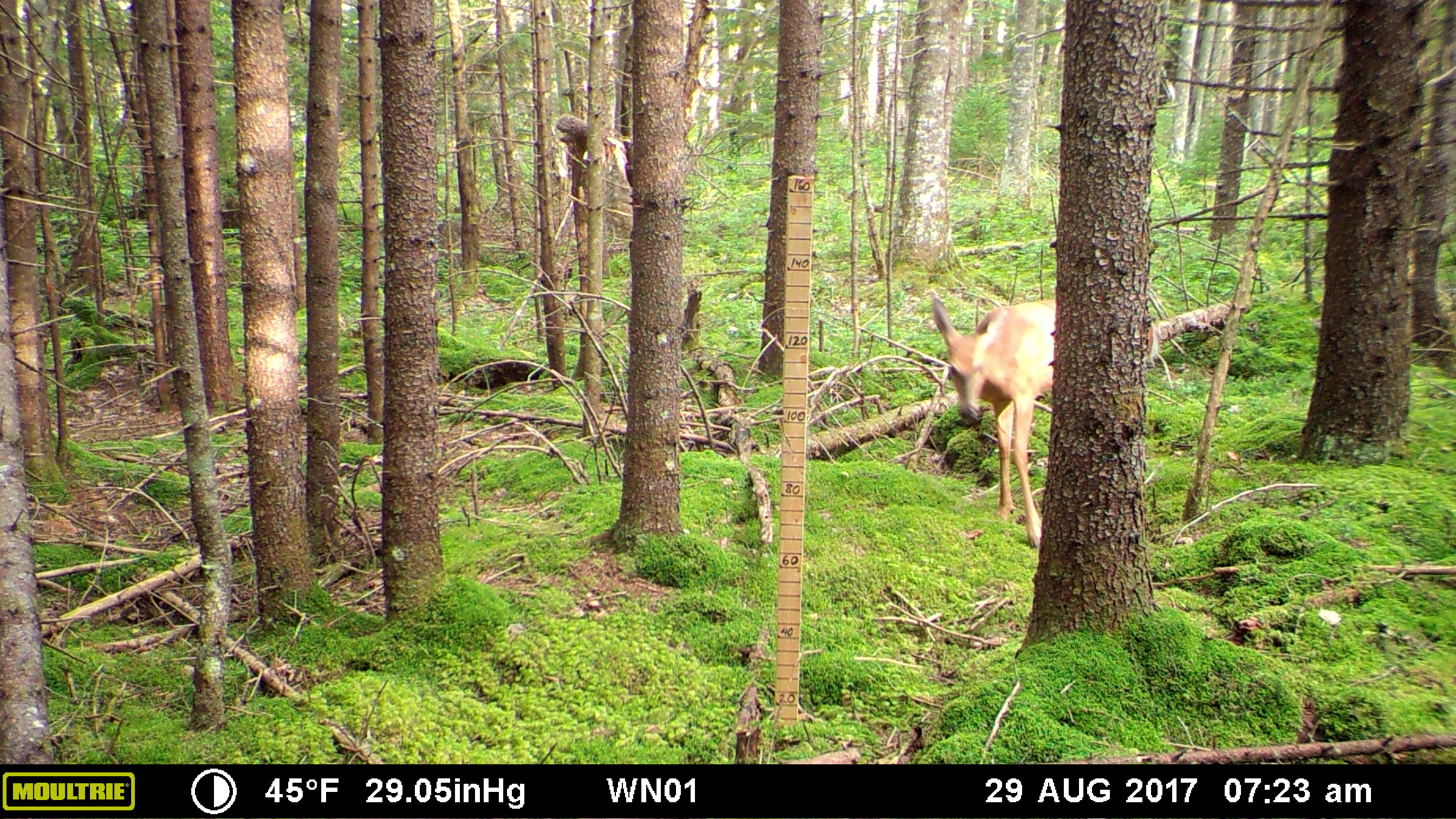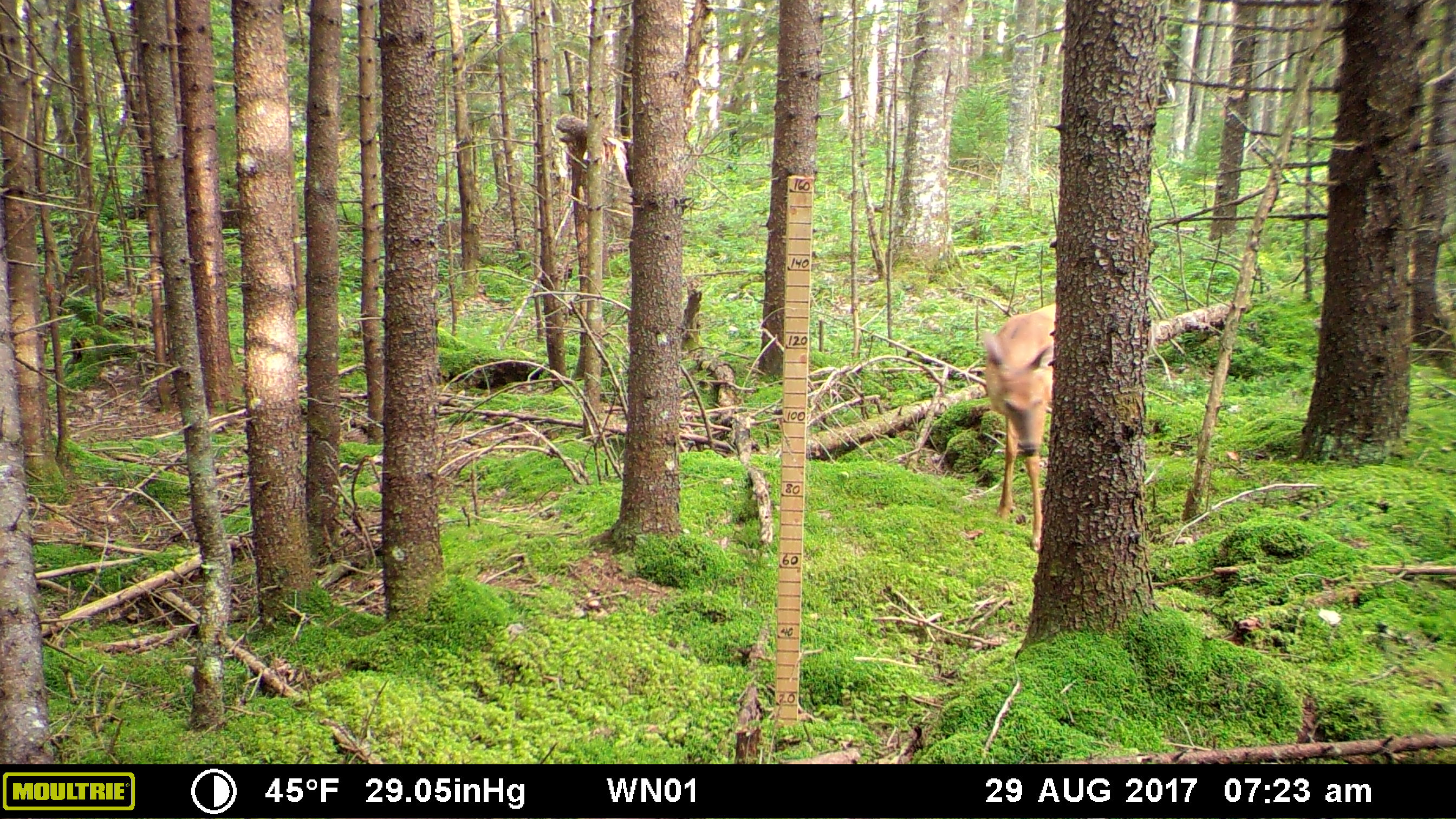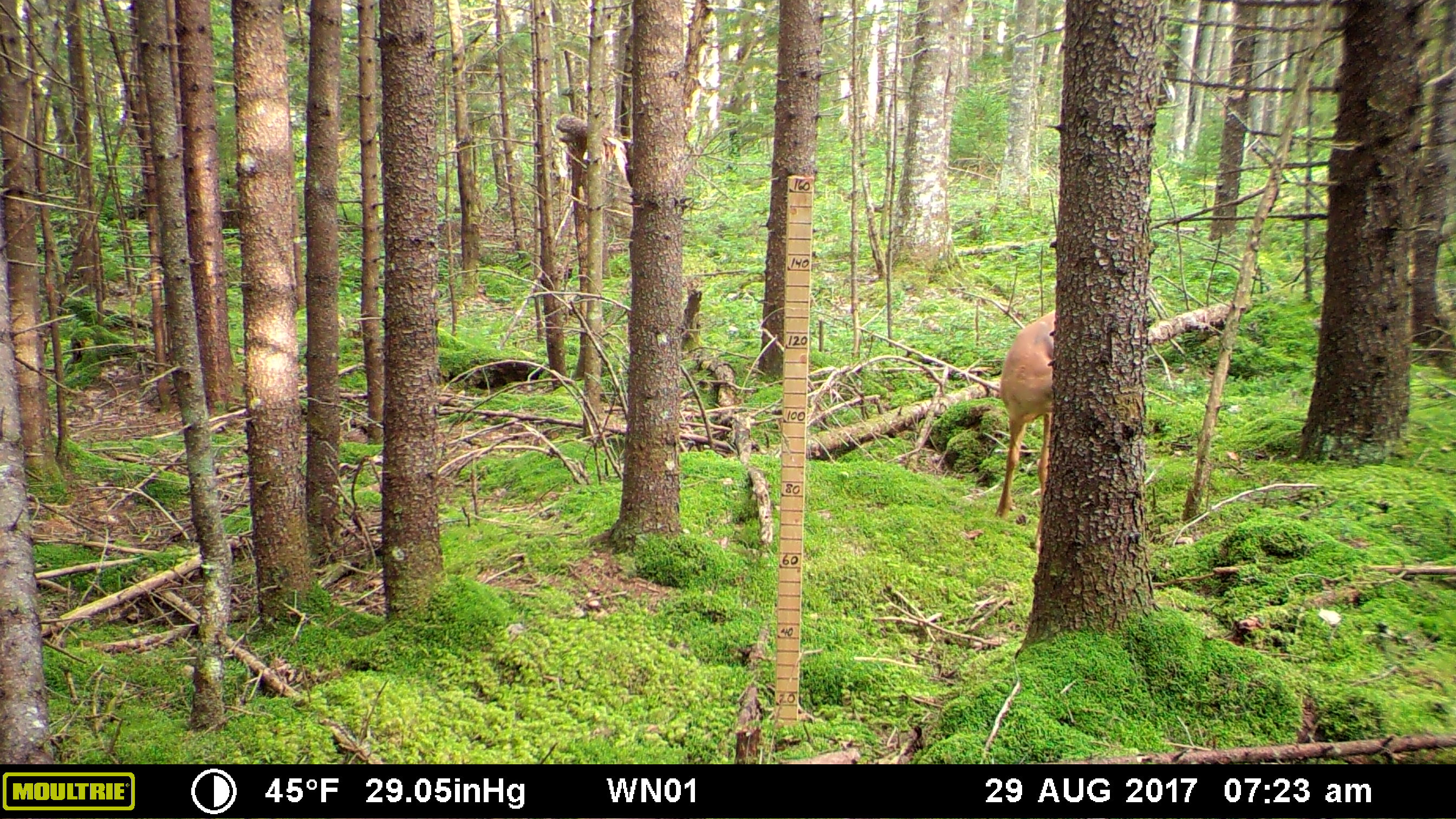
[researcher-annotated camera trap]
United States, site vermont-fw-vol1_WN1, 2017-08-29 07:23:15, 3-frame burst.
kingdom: Animalia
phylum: Chordata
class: Mammalia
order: Artiodactyla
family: Cervidae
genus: Odocoileus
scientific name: Odocoileus virginianus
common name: white-tailed deer